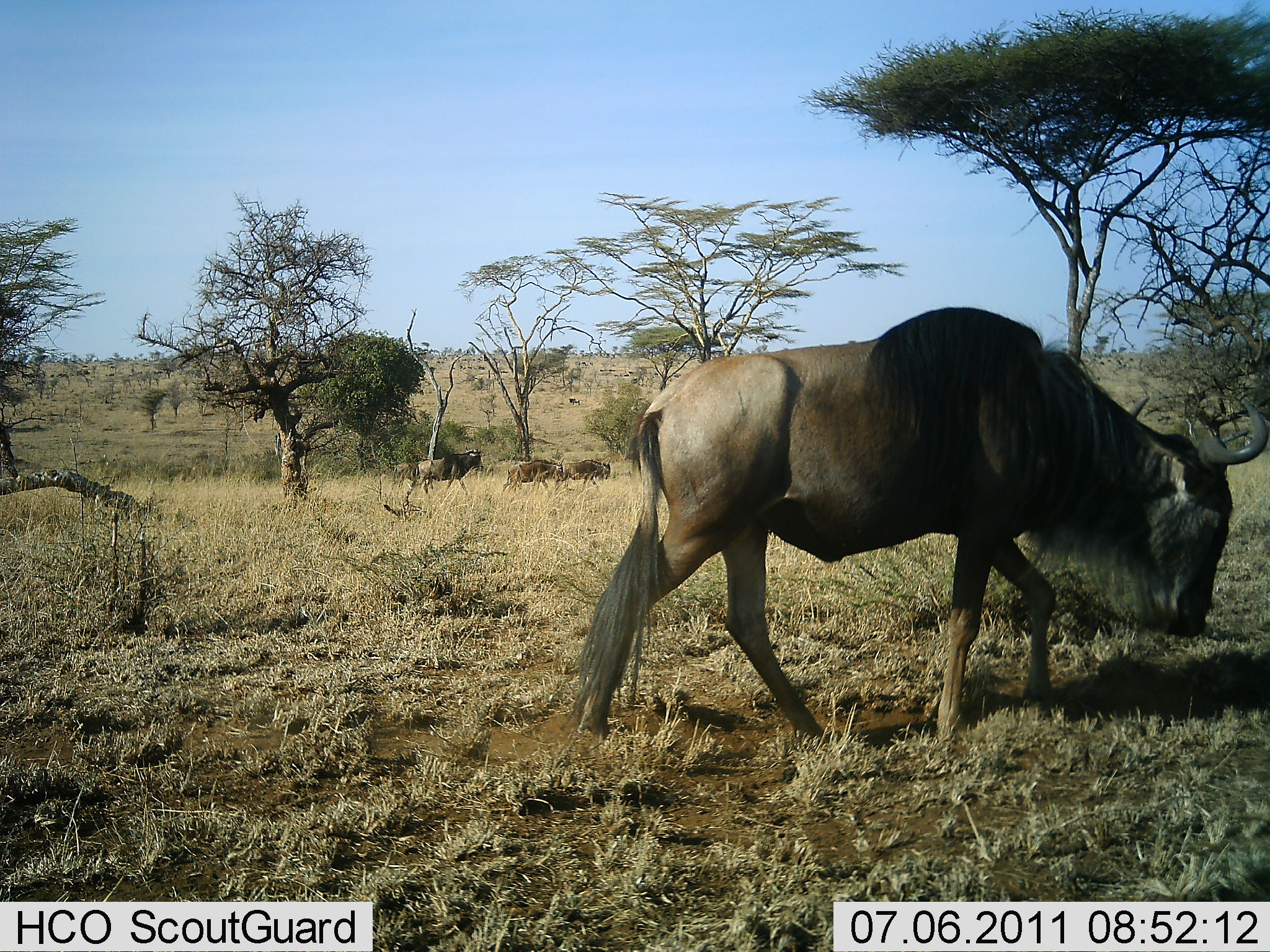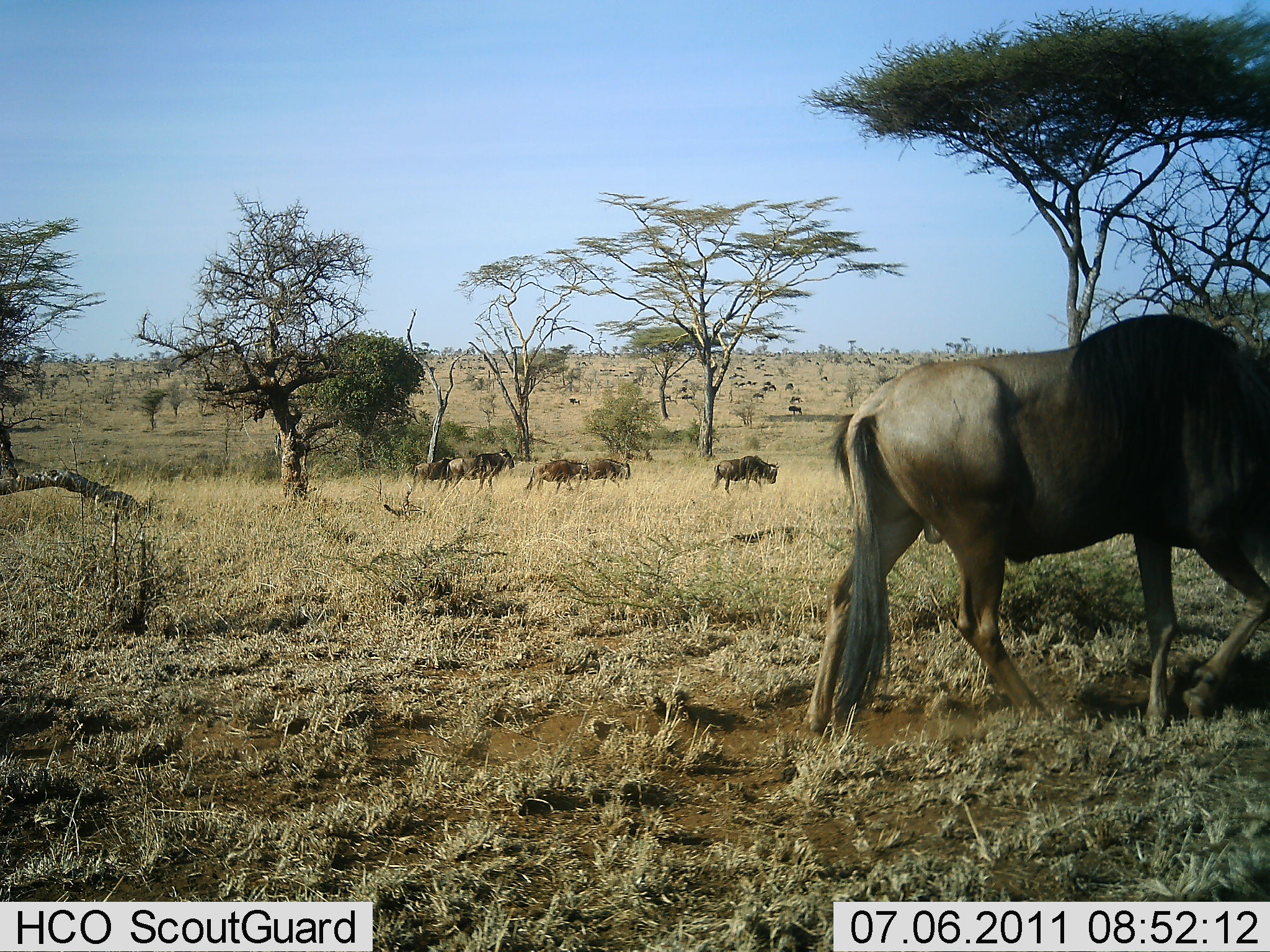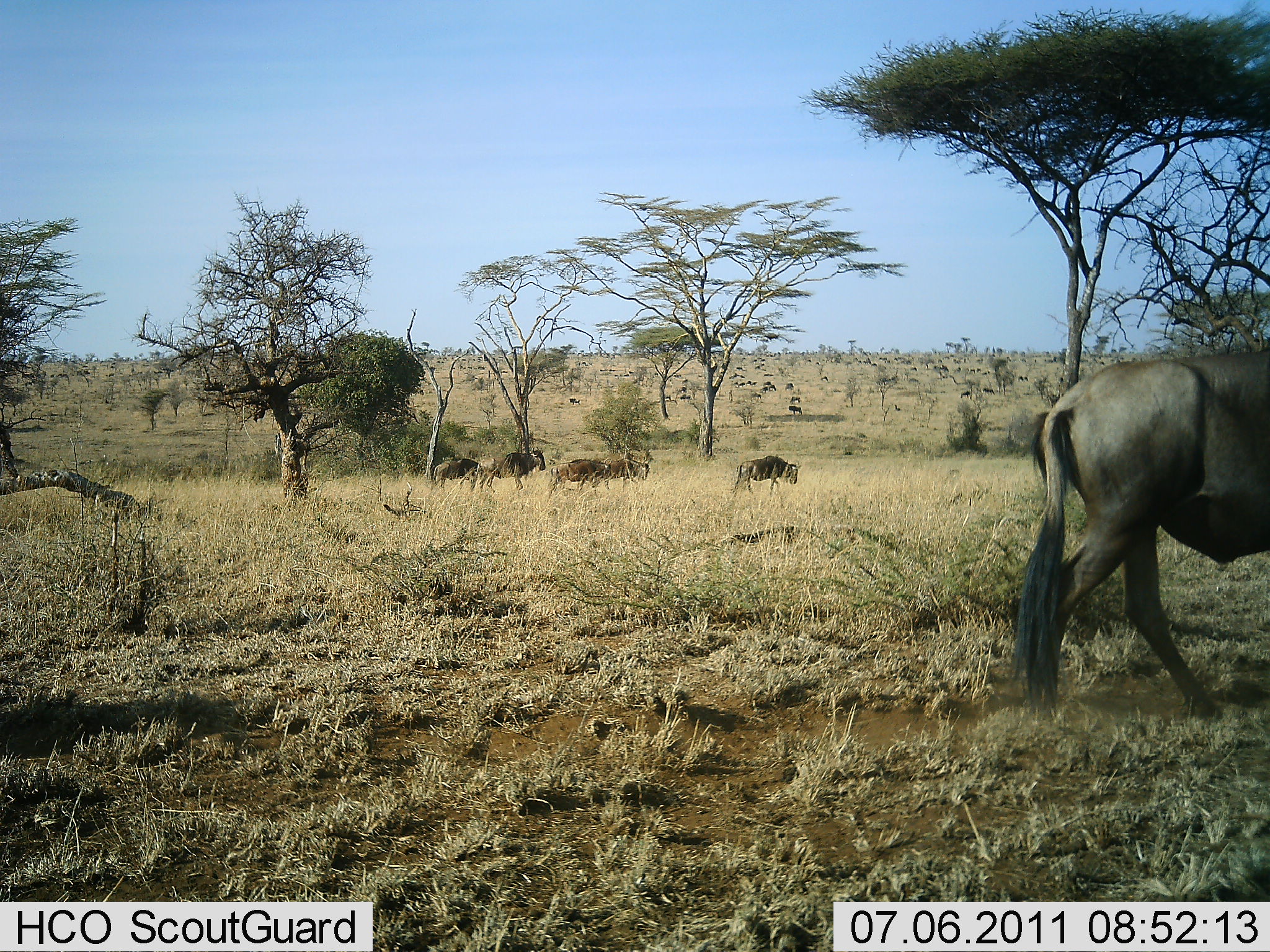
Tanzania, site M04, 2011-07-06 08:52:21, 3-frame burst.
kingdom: Animalia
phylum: Chordata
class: Mammalia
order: Artiodactyla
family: Bovidae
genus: Connochaetes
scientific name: Connochaetes taurinus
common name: blue wildebeest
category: wildebeest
Wildebeest (blue wildebeest) (Connochaetes taurinus), count 7. Behavior (volunteer vote fractions): standing 10%, resting 0%, moving 90%, interacting 0%. Young present (vote fraction): 0%. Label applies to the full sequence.